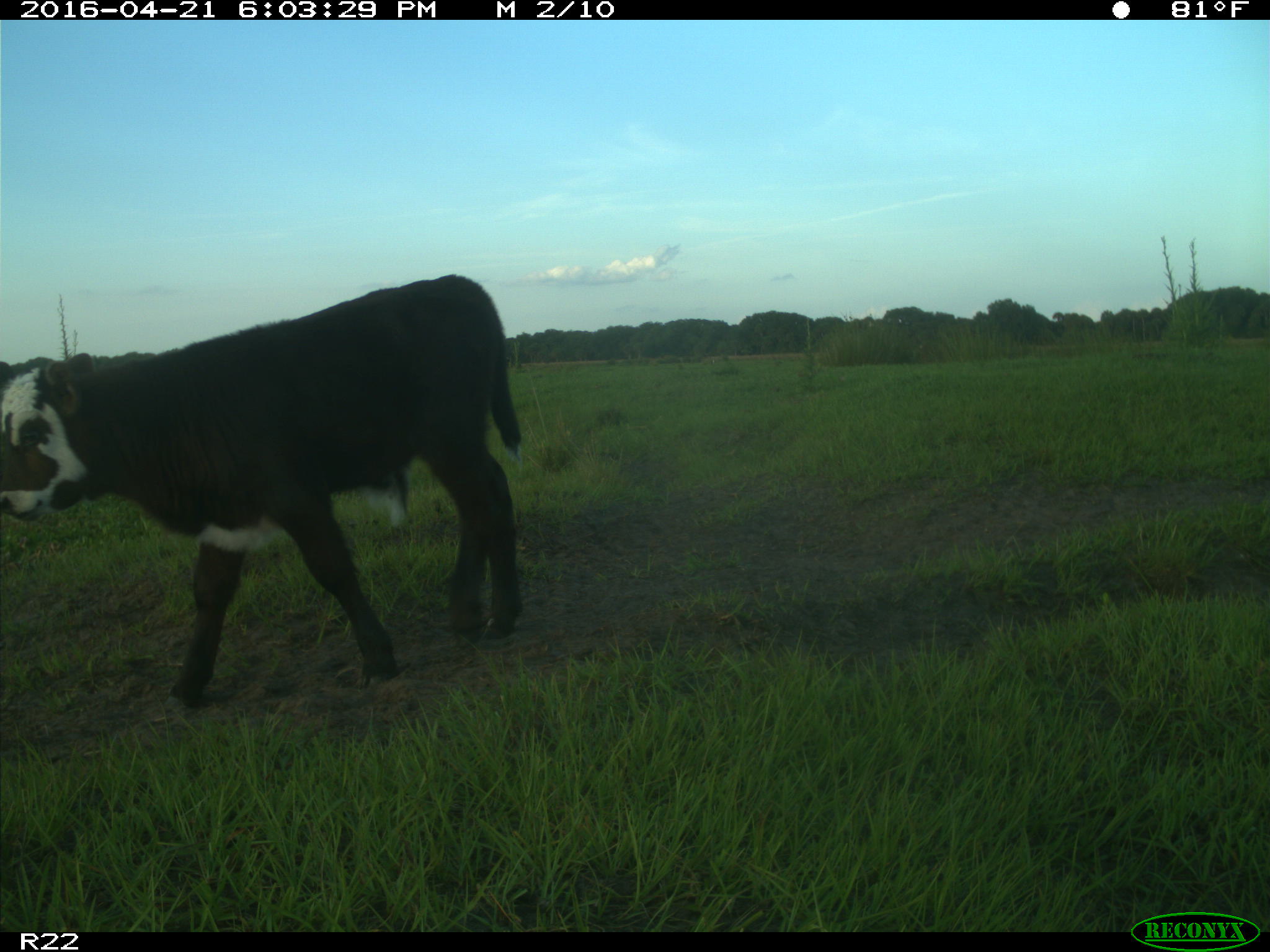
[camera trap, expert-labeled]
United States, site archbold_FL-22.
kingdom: Animalia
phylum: Chordata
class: Mammalia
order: Artiodactyla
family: Bovidae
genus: Bos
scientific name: Bos taurus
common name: domestic cow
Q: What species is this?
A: Bos taurus (domestic cow).